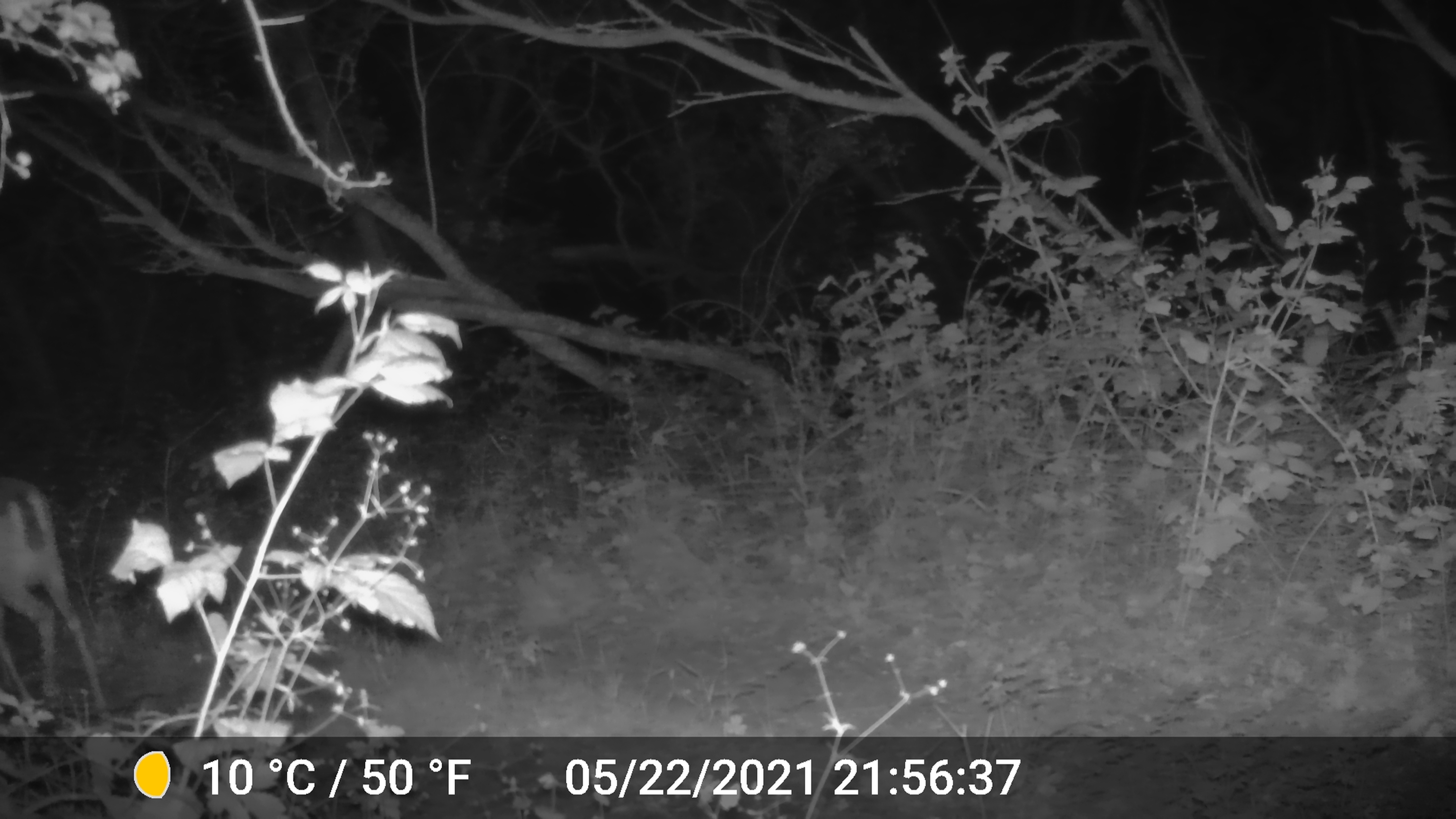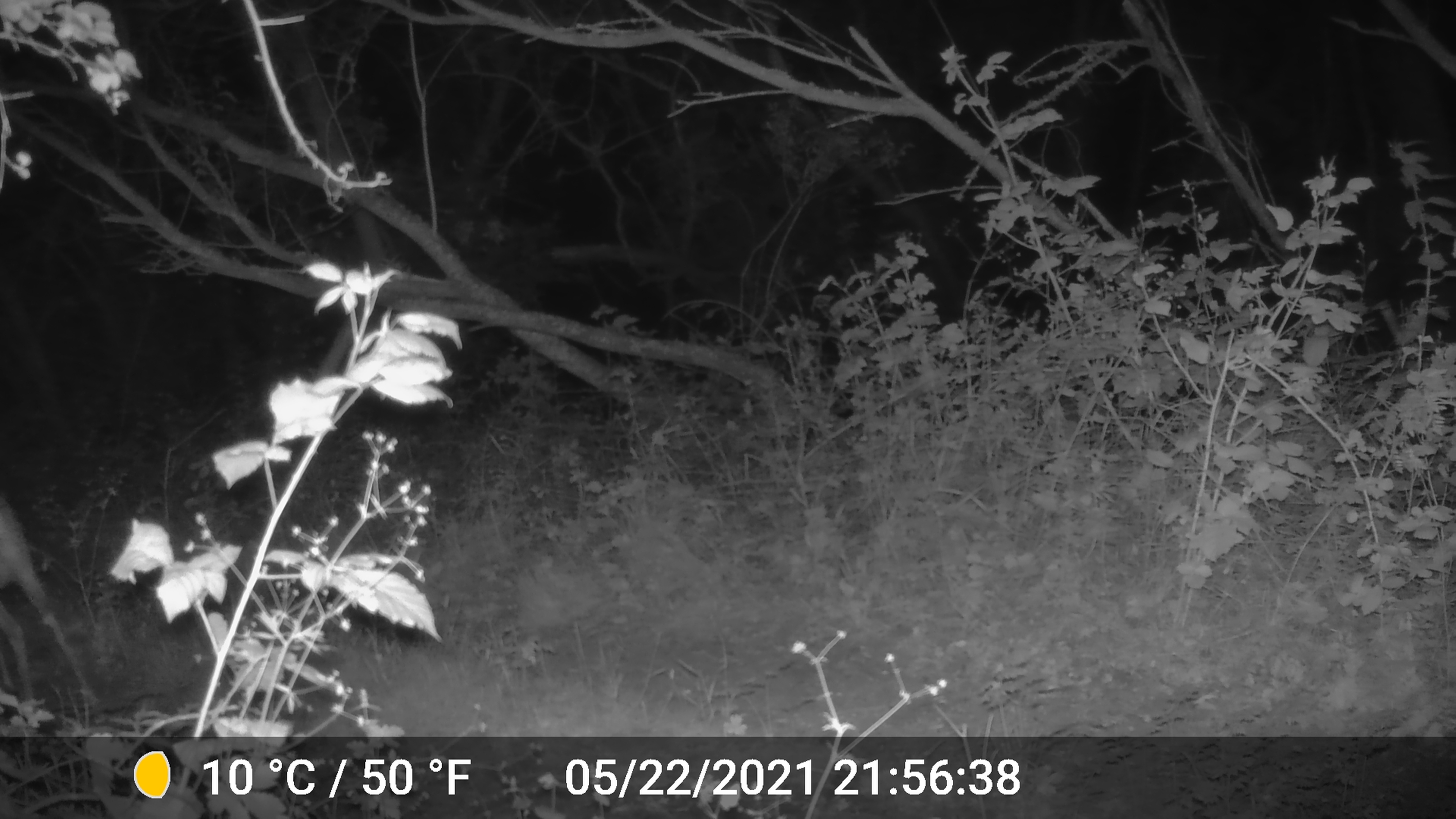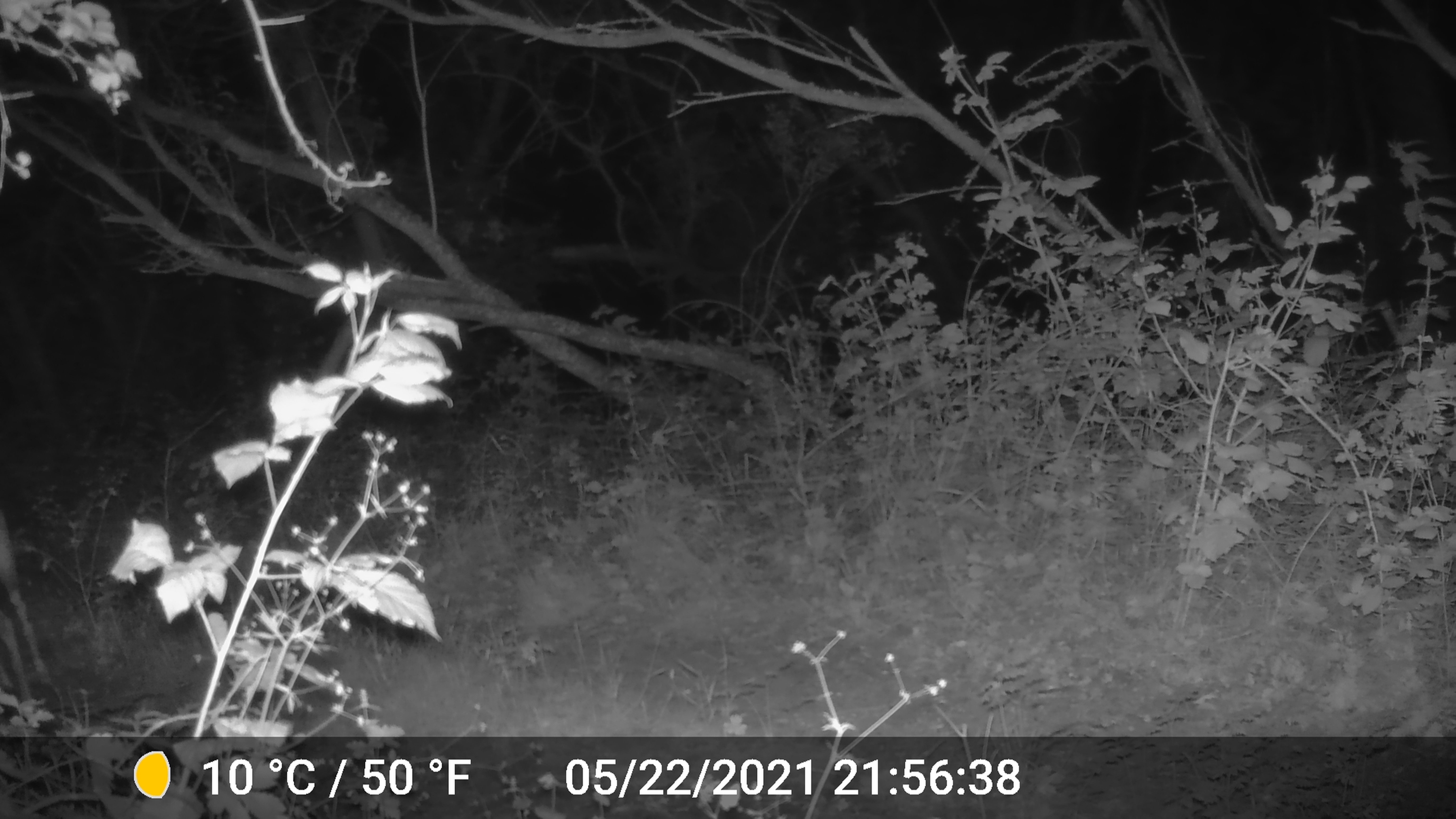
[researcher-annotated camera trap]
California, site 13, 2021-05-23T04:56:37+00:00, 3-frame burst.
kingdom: Animalia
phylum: Chordata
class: Mammalia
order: Artiodactyla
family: Cervidae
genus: Odocoileus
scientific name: Odocoileus hemionus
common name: mule deer